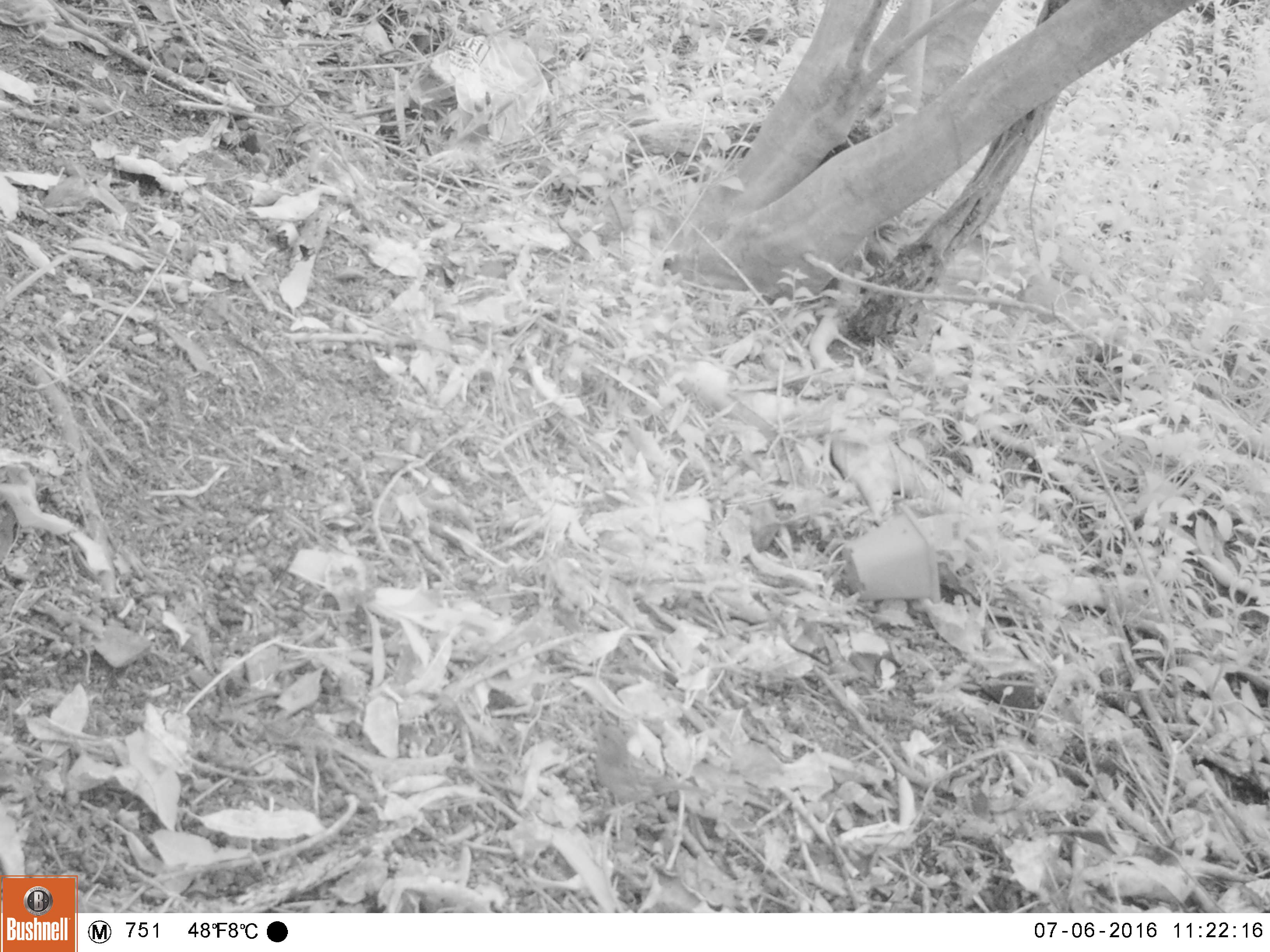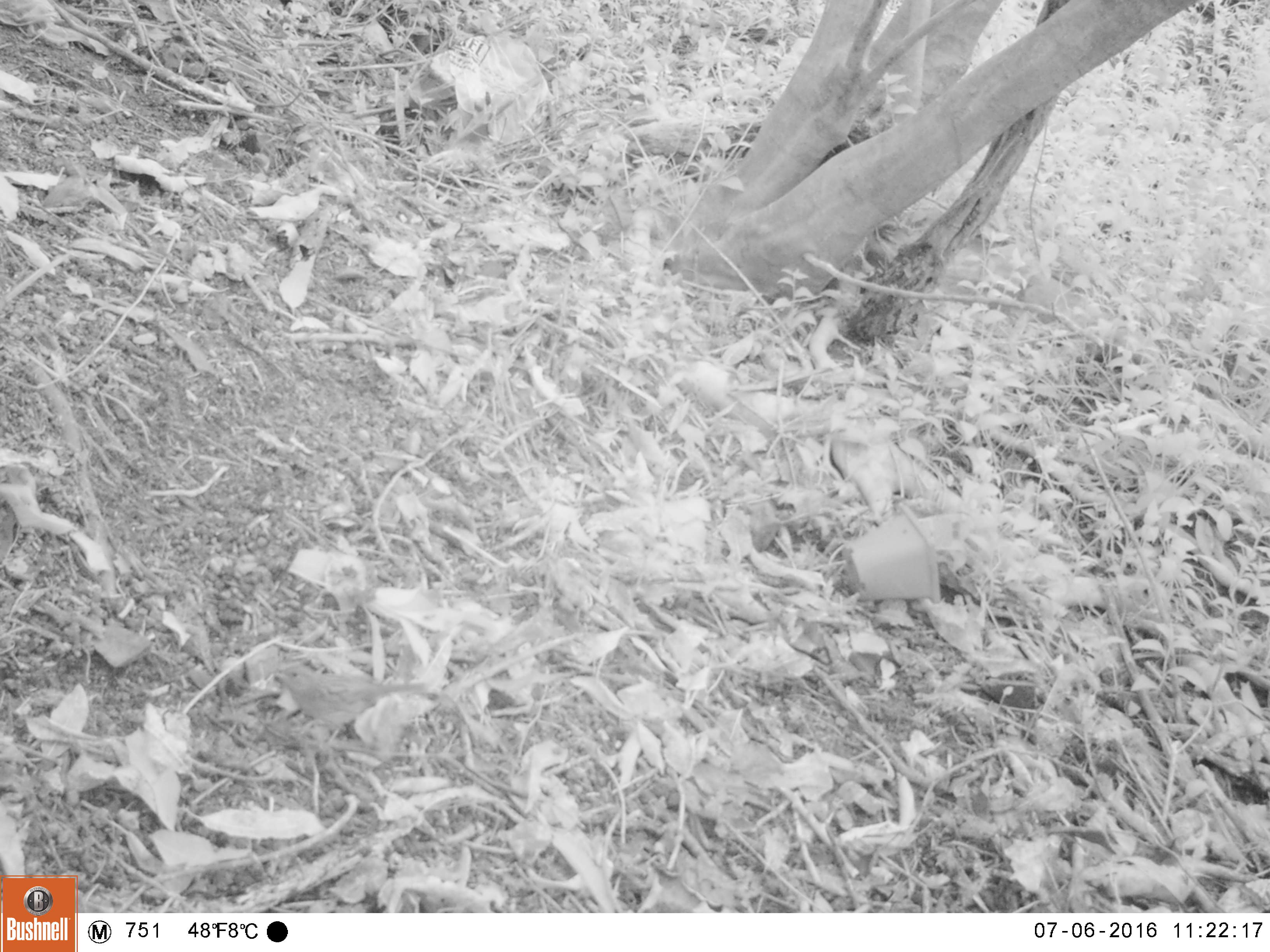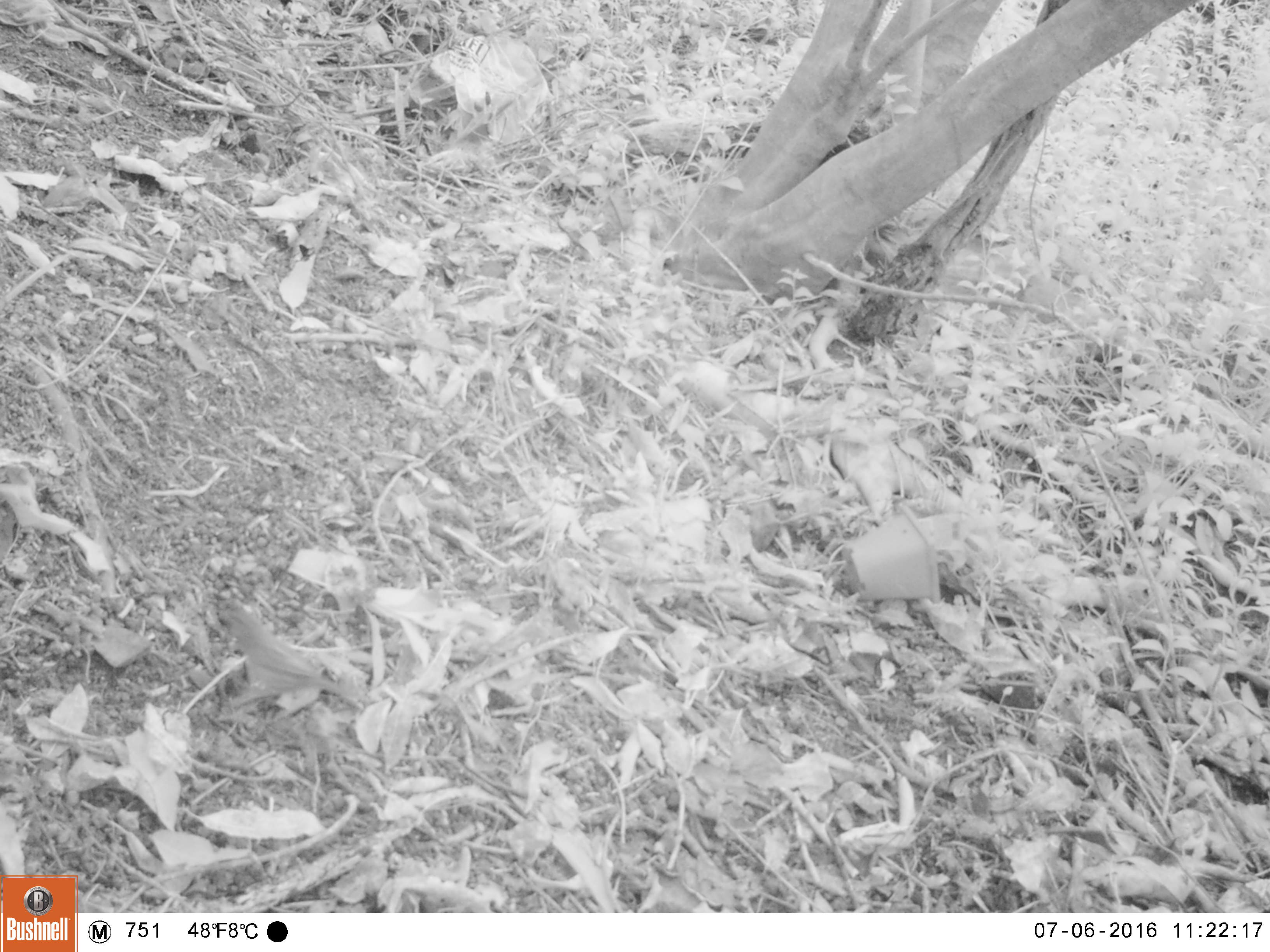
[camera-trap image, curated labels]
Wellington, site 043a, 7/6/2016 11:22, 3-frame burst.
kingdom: Animalia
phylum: Chordata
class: Aves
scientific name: Aves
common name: bird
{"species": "bird (Aves)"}